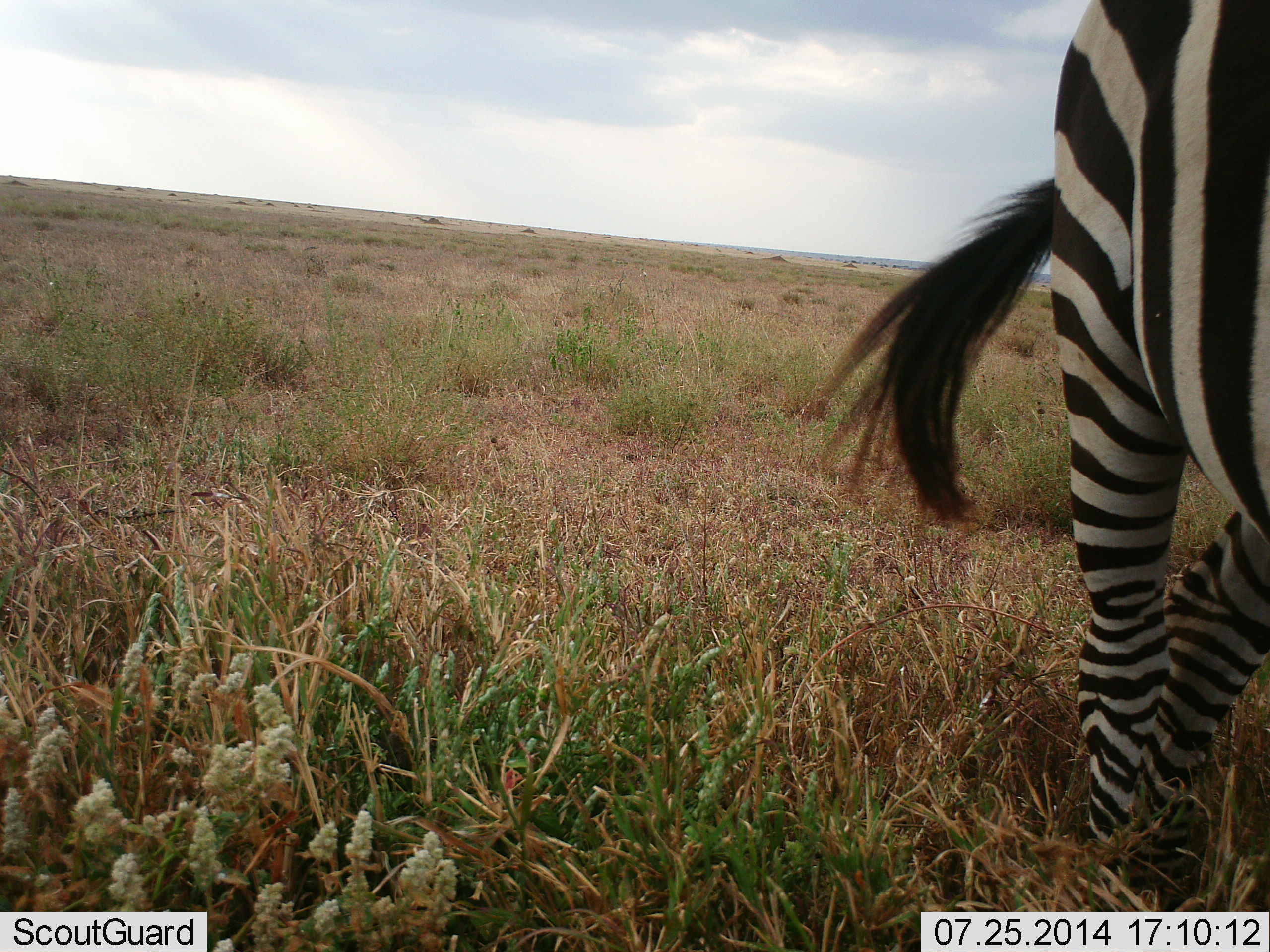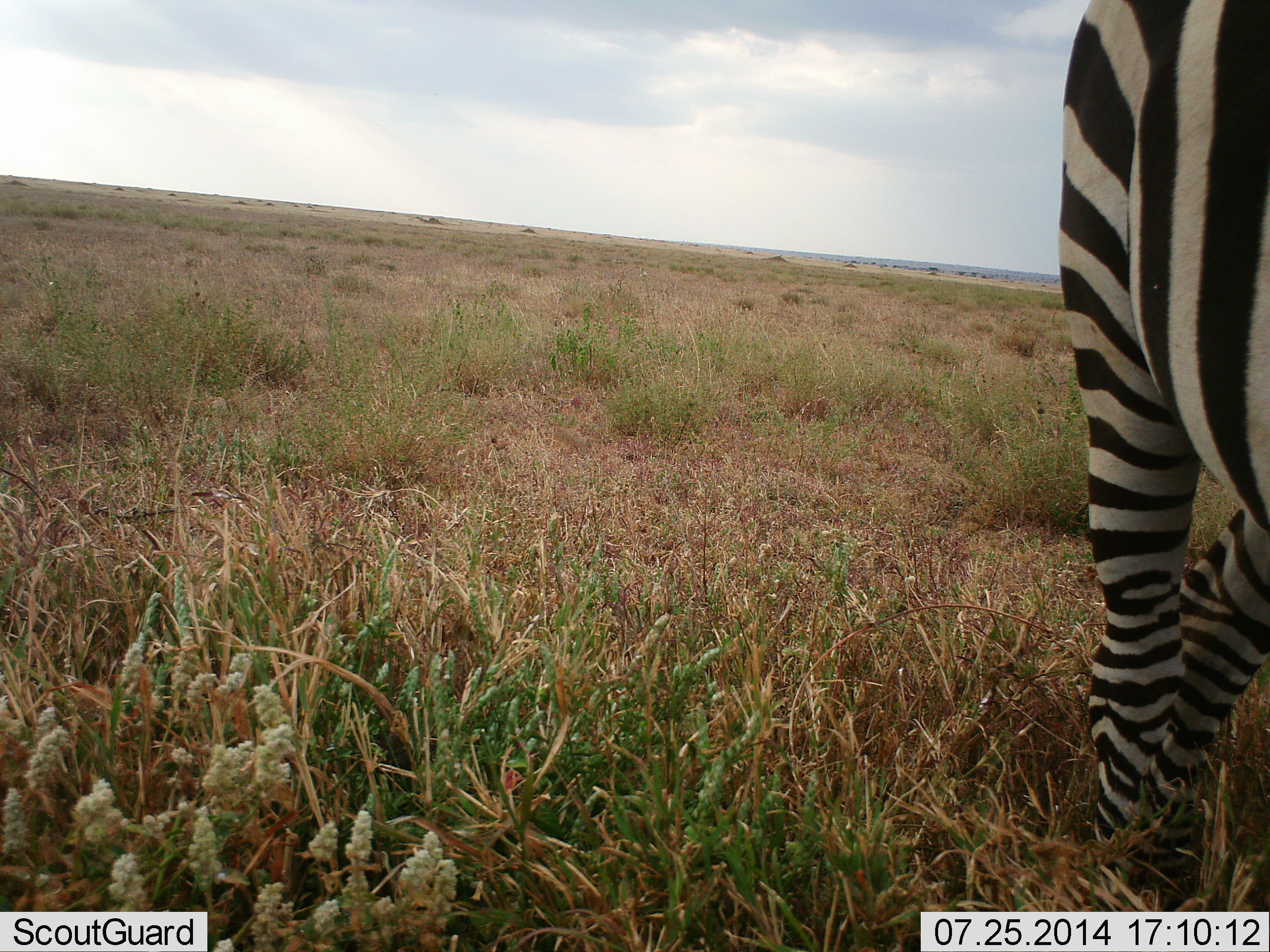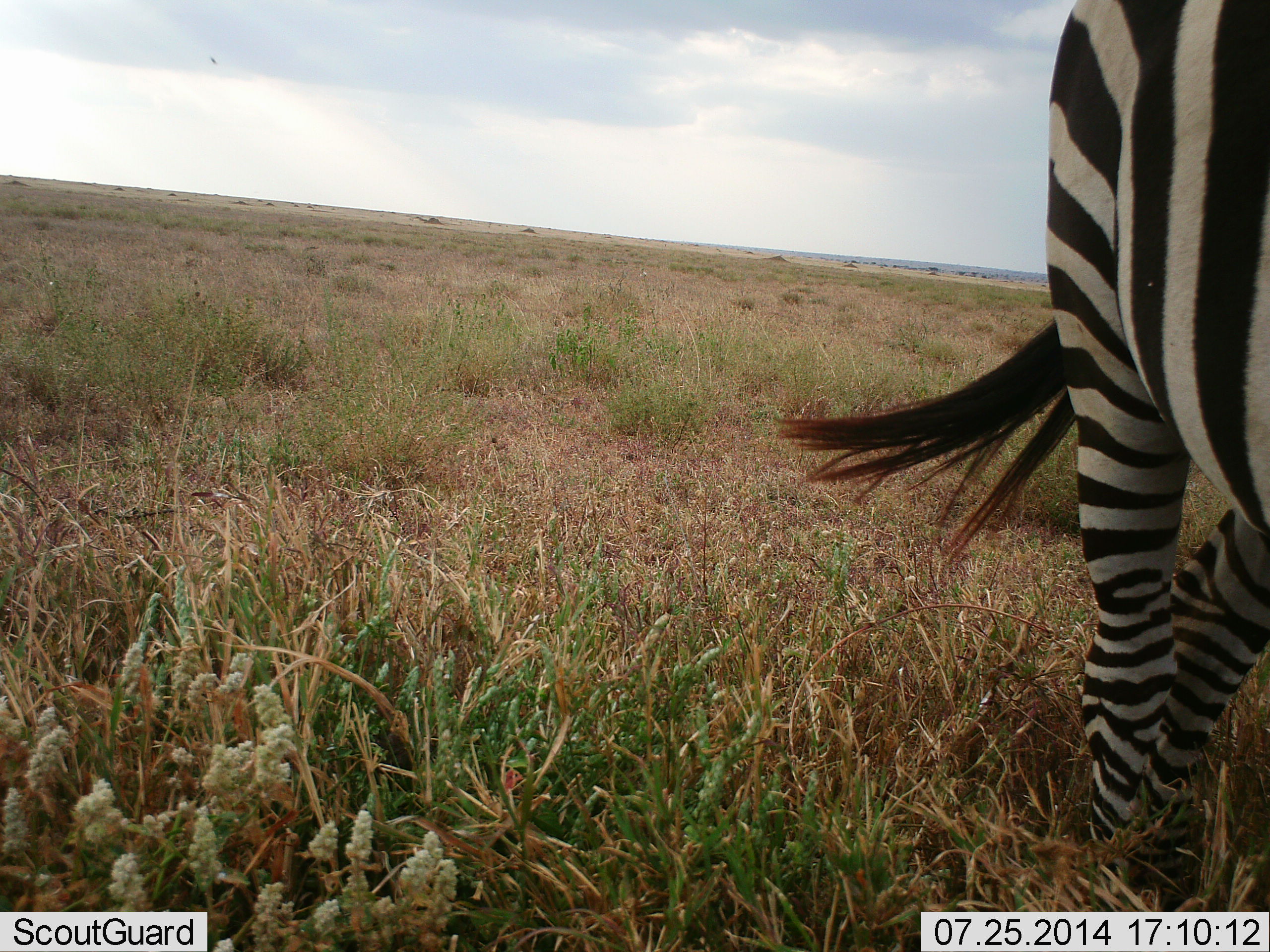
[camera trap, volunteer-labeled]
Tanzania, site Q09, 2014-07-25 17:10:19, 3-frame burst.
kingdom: Animalia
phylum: Chordata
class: Mammalia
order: Perissodactyla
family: Equidae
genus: Equus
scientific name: Equus quagga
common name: plains zebra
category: zebra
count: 1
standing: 91%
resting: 0%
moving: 9%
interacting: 0%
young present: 0%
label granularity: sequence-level